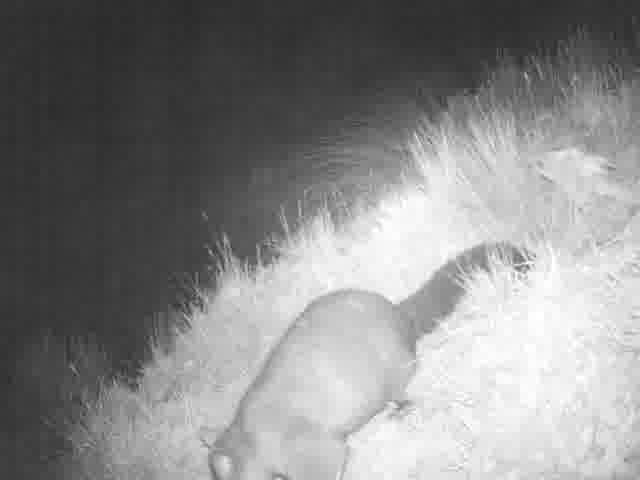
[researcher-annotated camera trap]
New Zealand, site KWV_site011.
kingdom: Animalia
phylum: Chordata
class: Mammalia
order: Diprotodontia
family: Phalangeridae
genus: Trichosurus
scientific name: Trichosurus vulpecula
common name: common brushtail possum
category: possum